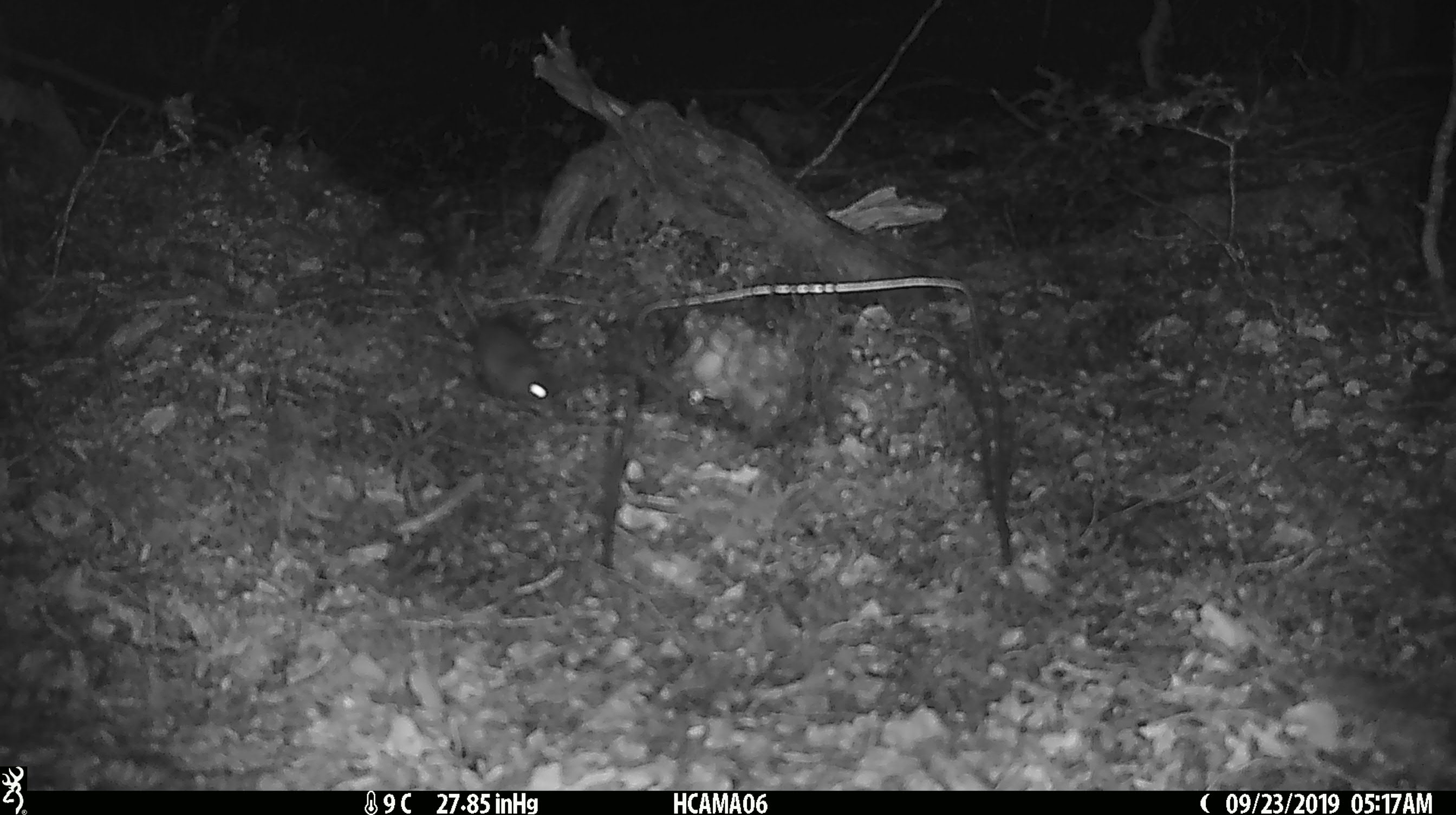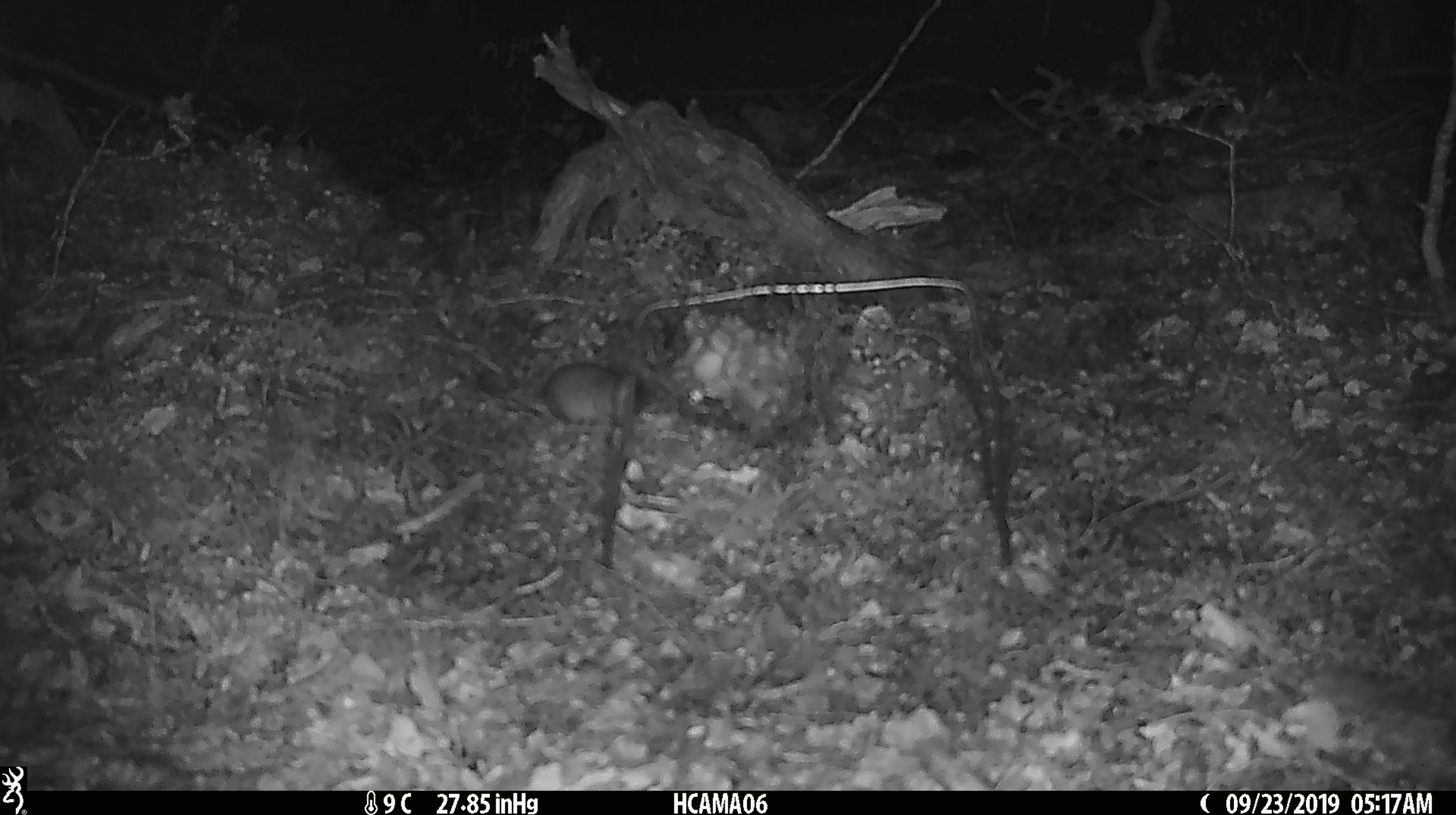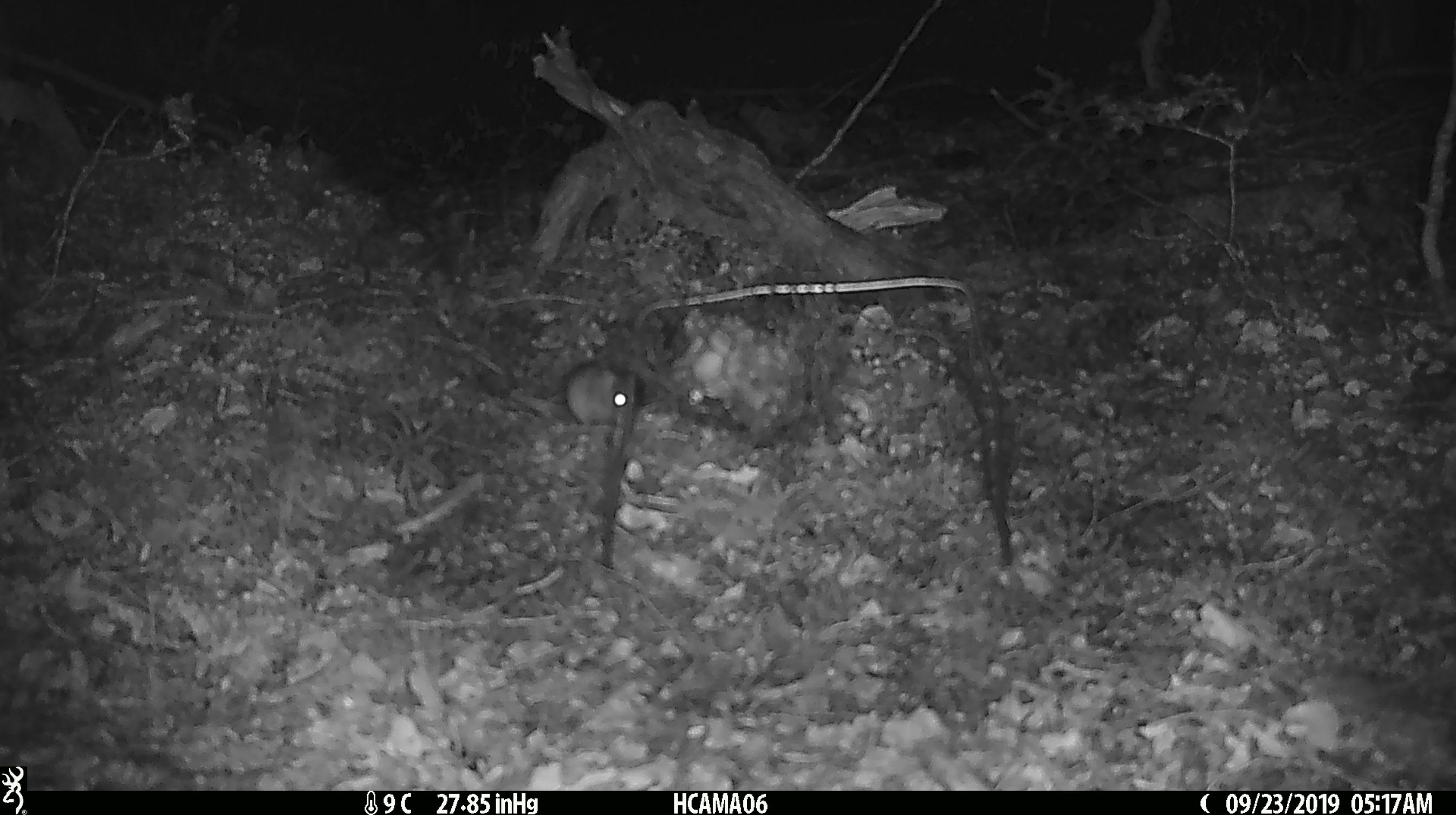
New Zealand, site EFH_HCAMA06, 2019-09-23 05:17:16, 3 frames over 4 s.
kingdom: Animalia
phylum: Chordata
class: Mammalia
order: Rodentia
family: Muridae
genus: Mus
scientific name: Mus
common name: mouse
Mouse (Mus).